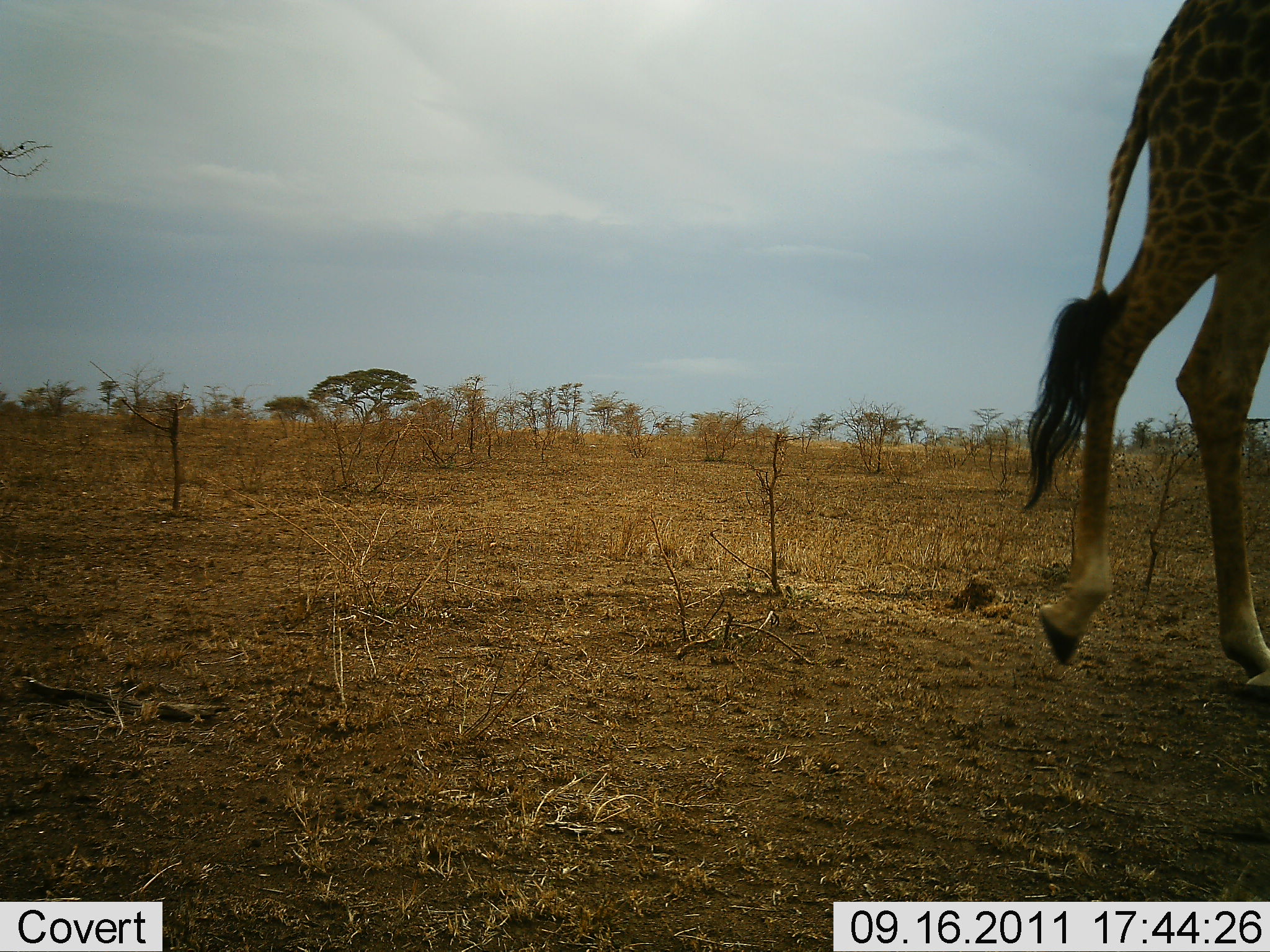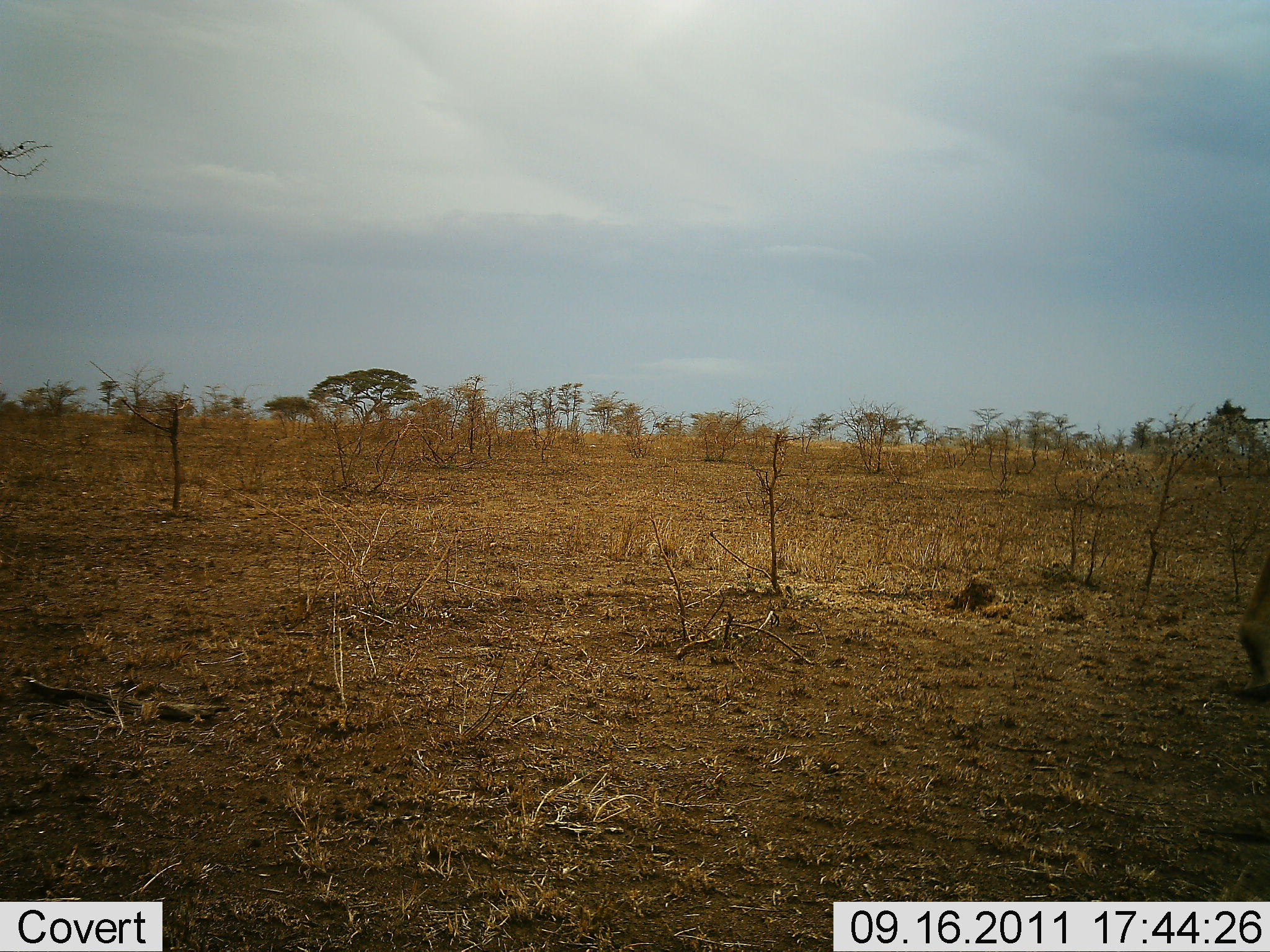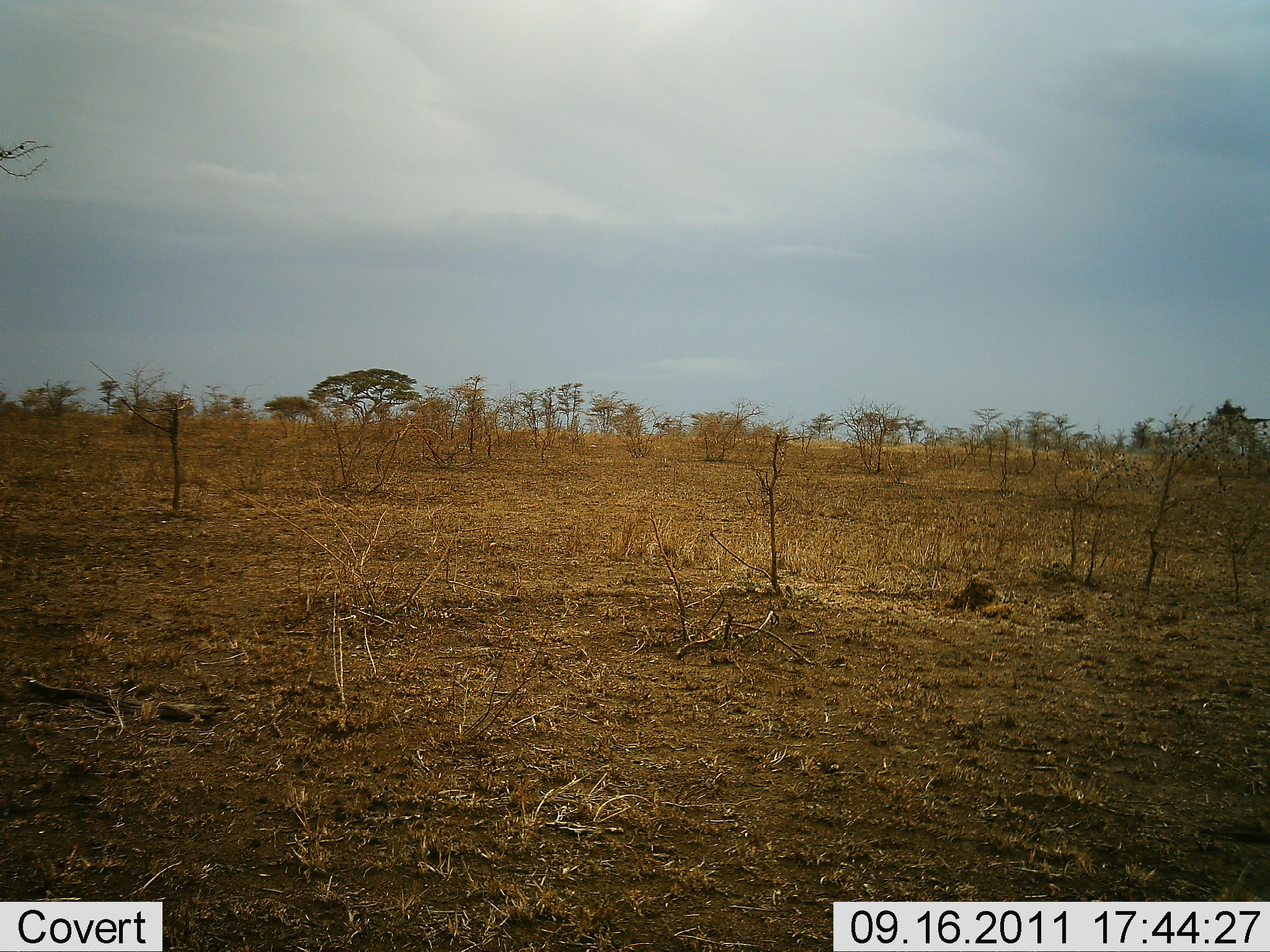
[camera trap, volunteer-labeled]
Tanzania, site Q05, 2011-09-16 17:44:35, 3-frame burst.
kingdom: Animalia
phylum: Chordata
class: Mammalia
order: Artiodactyla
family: Giraffidae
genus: Giraffa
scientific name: Giraffa camelopardalis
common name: giraffe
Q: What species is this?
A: Giraffe (Giraffa camelopardalis).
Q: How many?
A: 1.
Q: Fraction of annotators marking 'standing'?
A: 9%.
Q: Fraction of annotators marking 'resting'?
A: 0%.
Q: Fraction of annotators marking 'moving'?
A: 100%.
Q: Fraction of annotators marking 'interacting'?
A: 0%.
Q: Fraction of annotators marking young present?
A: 0%.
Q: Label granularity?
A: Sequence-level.